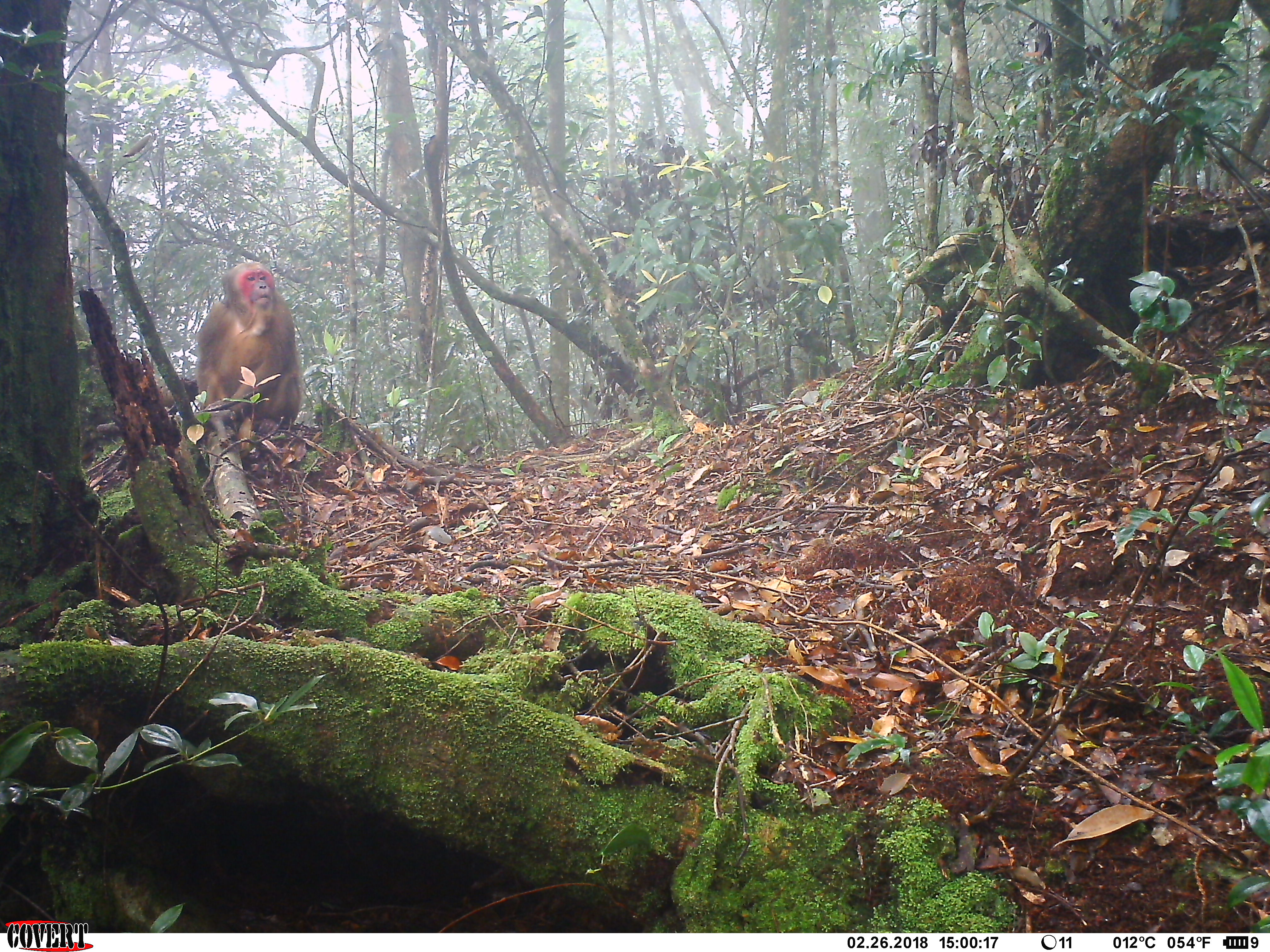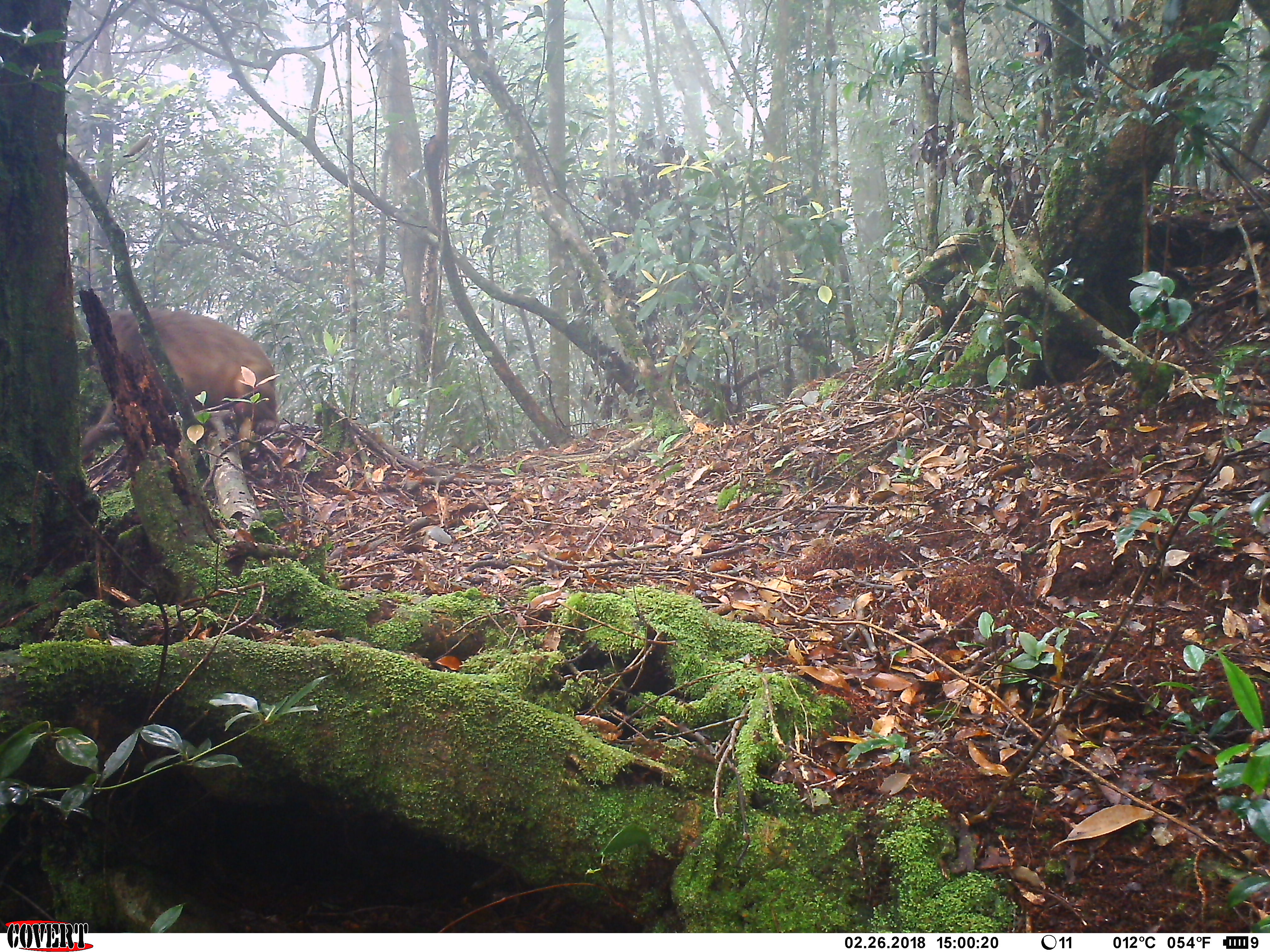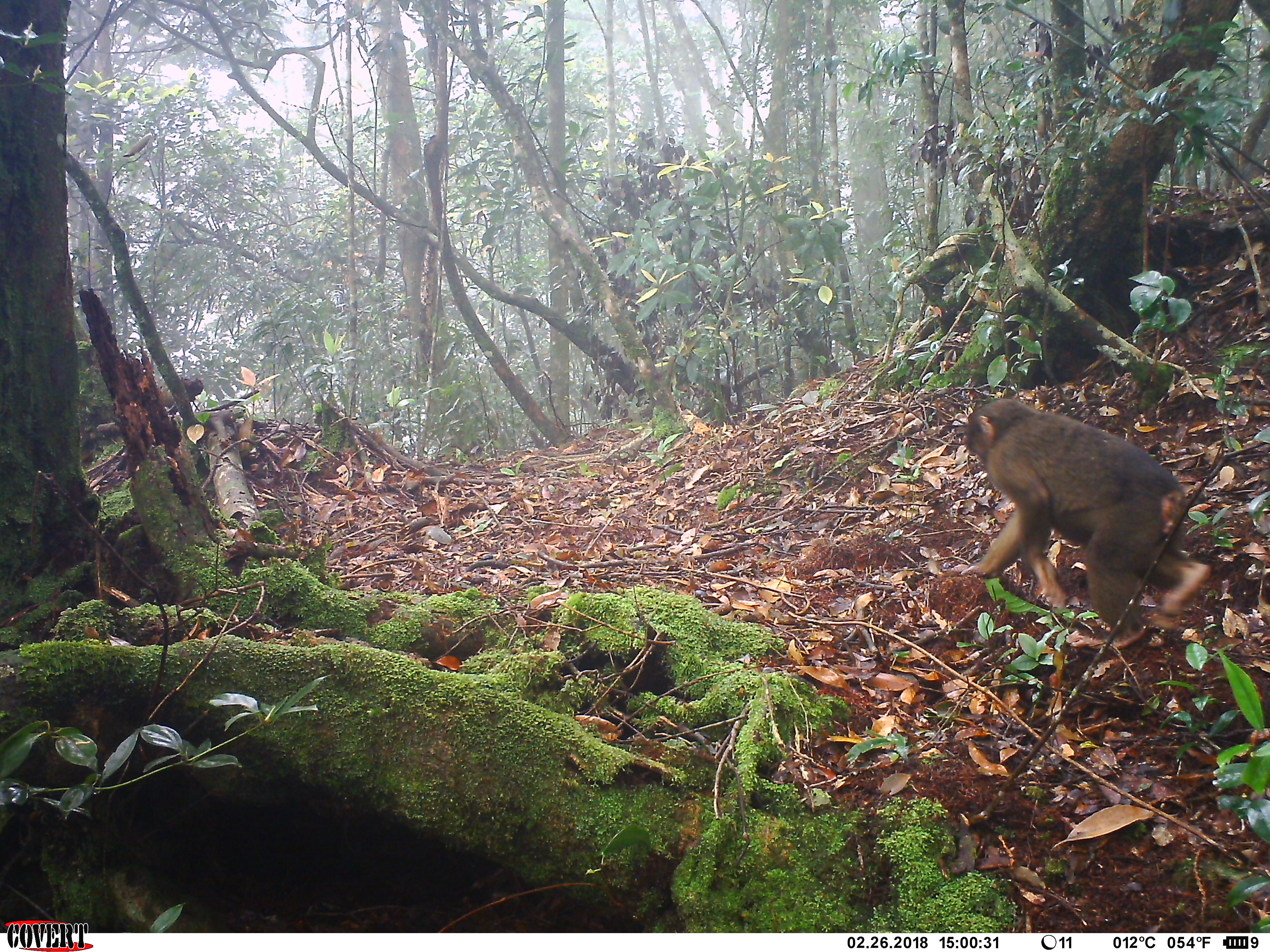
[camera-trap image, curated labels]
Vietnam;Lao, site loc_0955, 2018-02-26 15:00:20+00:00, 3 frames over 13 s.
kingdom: Animalia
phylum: Chordata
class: Mammalia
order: Primates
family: Cercopithecidae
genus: Macaca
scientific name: Macaca arctoides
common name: stump-tailed macaque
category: stump tailed macaque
Stump tailed macaque (stump-tailed macaque) (Macaca arctoides). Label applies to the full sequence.